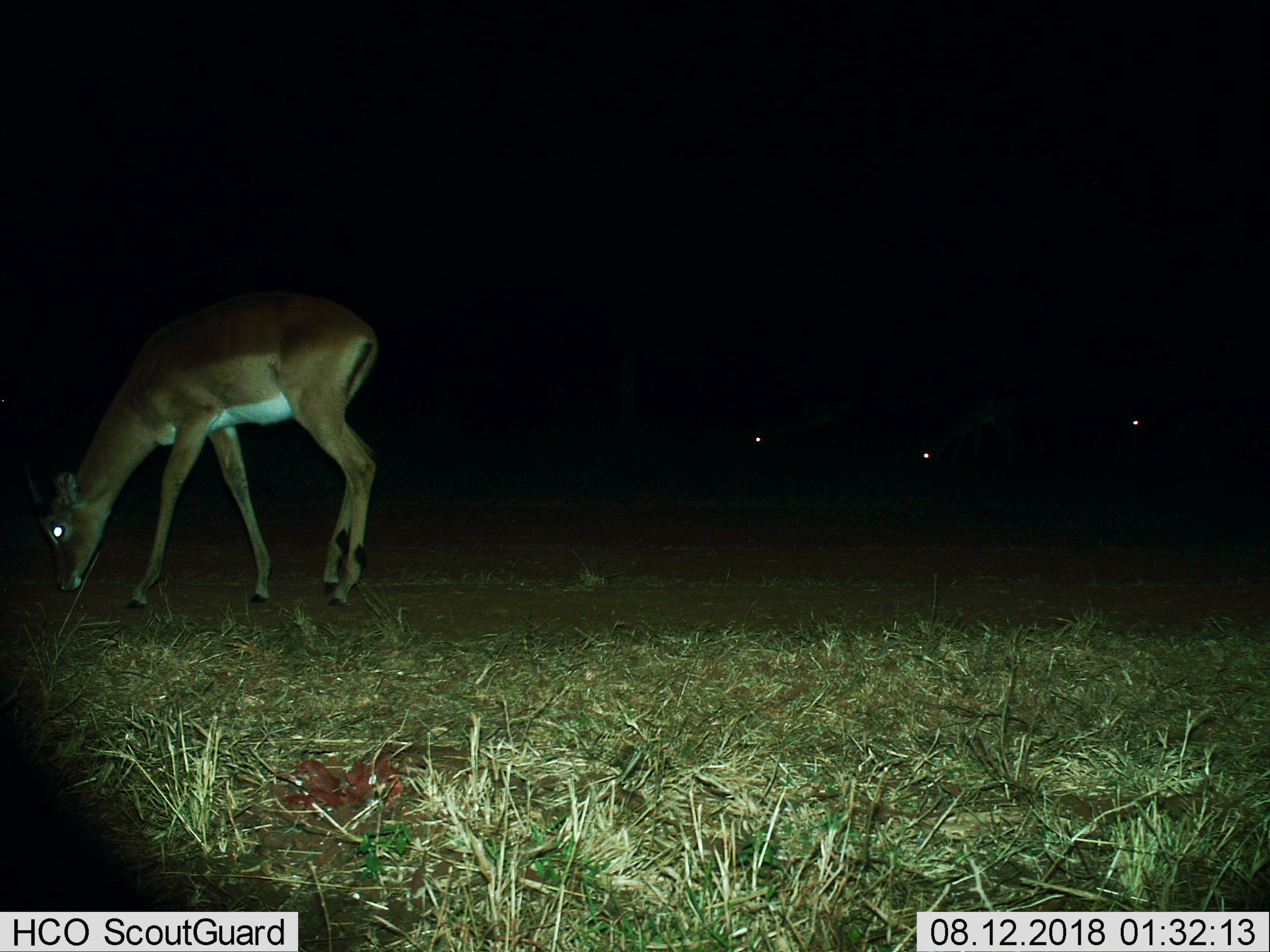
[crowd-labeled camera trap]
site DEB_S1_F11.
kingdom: Animalia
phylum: Chordata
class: Mammalia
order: Artiodactyla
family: Bovidae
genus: Aepyceros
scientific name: Aepyceros melampus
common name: impala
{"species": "impala (Aepyceros melampus)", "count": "1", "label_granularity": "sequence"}